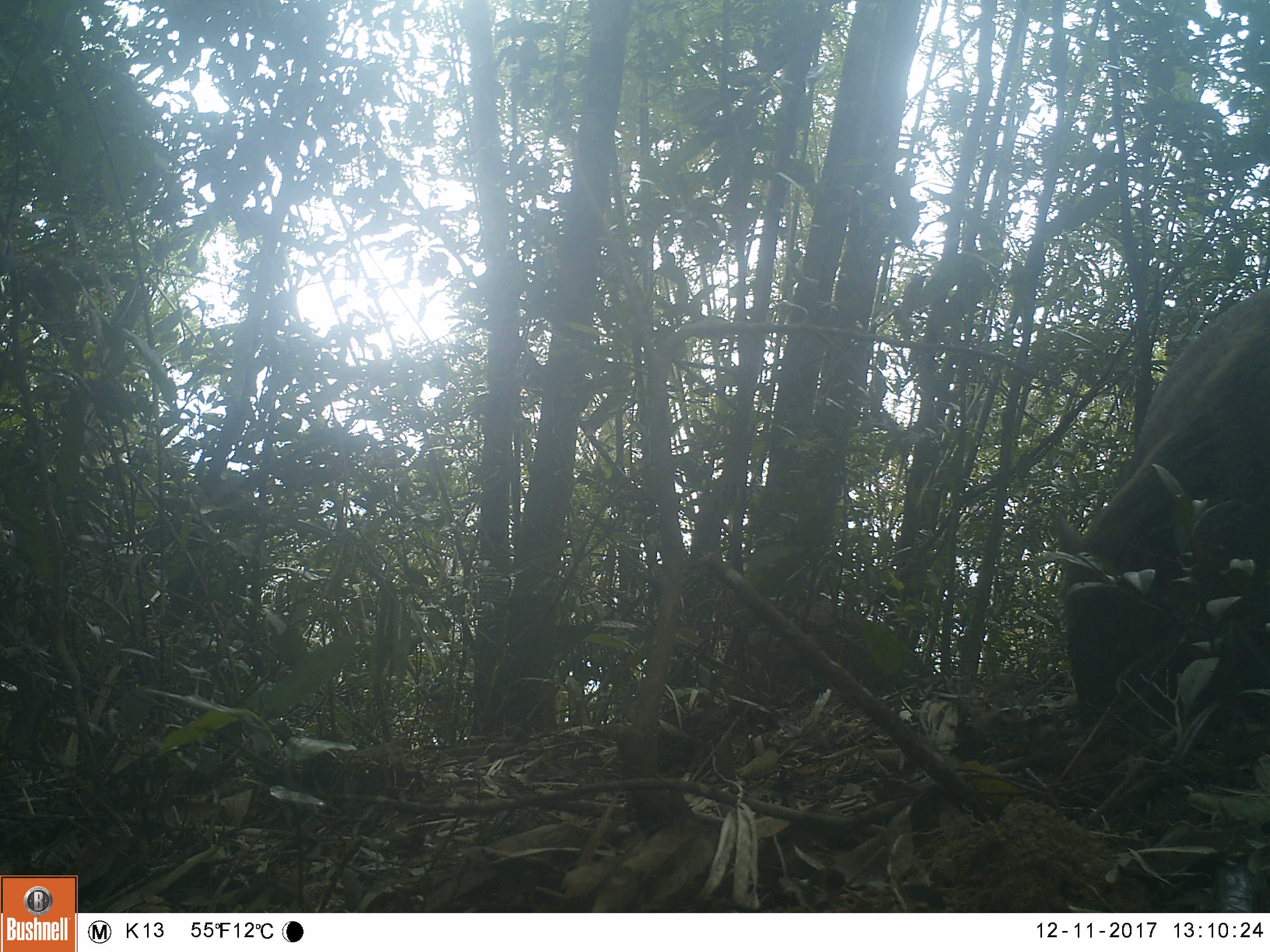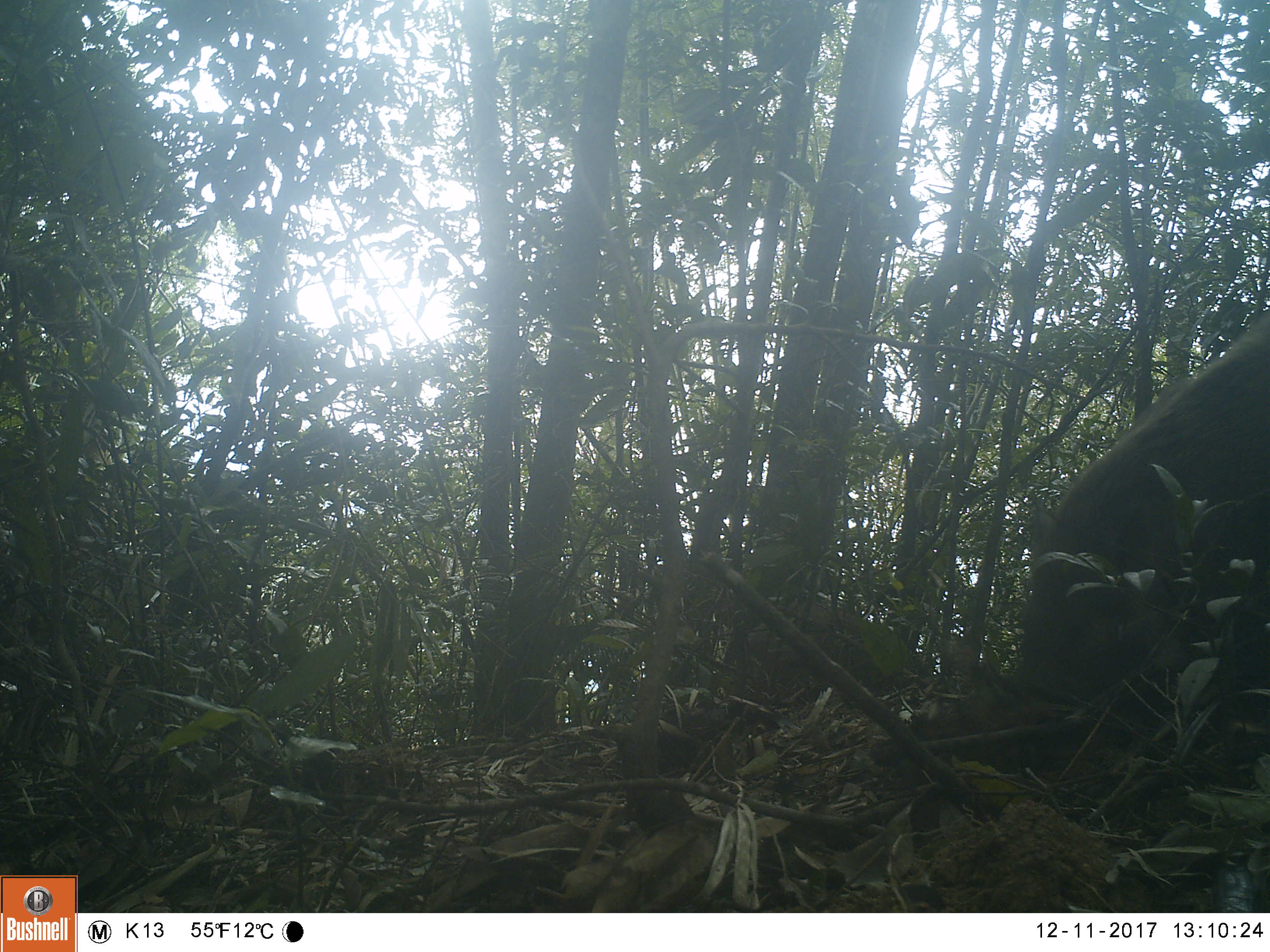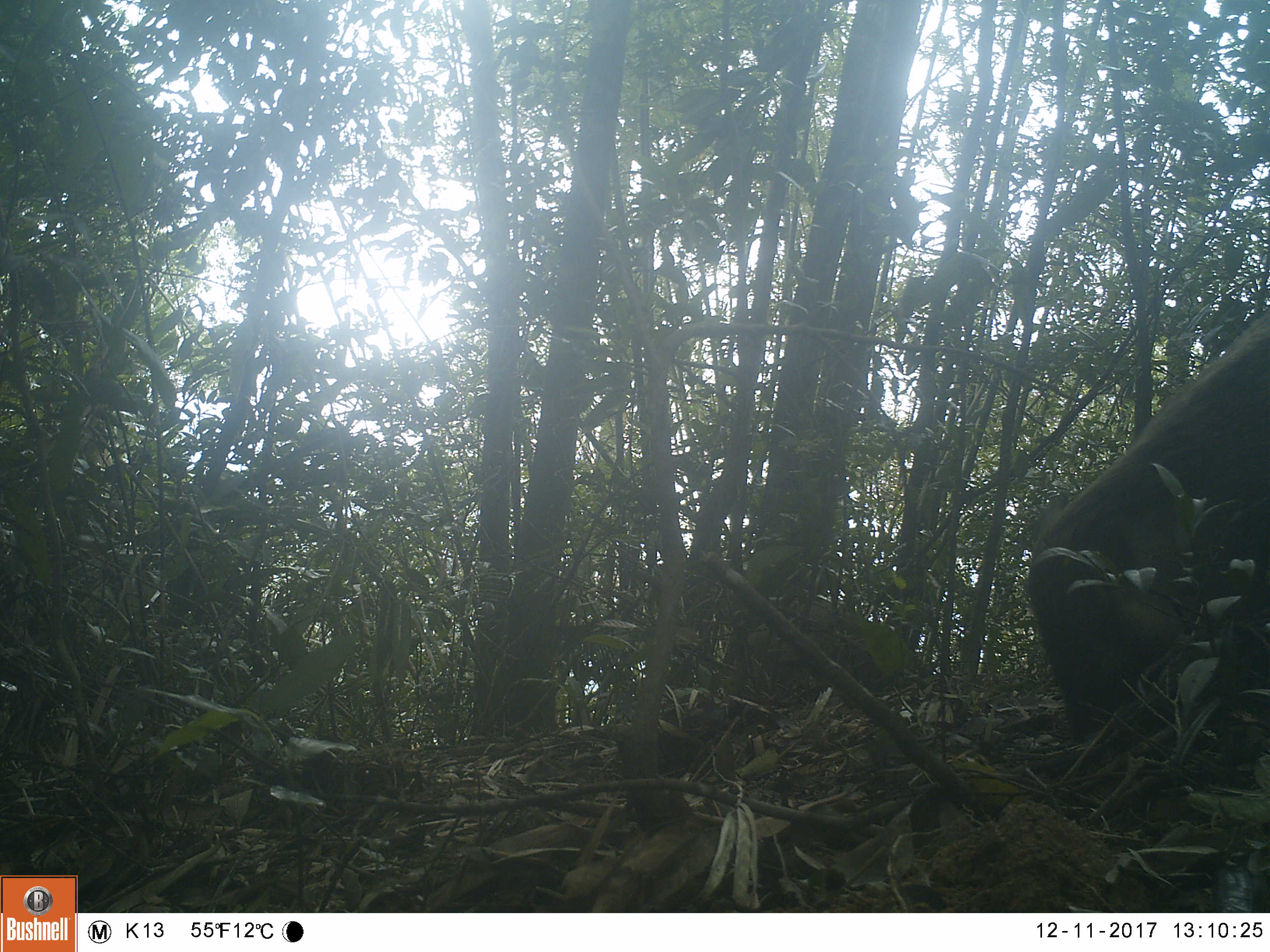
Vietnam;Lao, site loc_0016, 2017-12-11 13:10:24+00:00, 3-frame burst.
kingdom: Animalia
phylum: Chordata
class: Mammalia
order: Artiodactyla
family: Suidae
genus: Sus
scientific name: Sus scrofa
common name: eurasian wild pig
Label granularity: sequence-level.